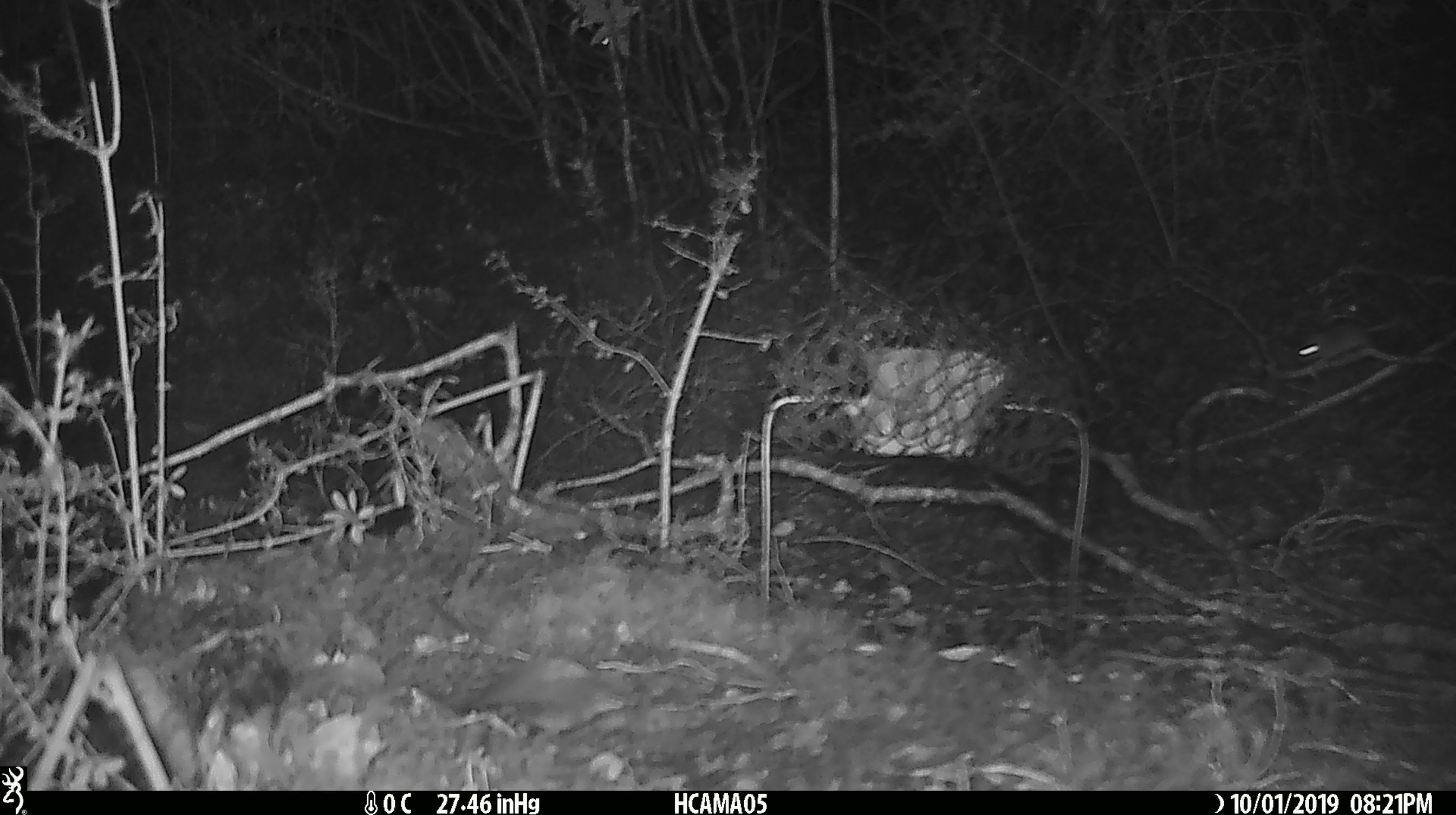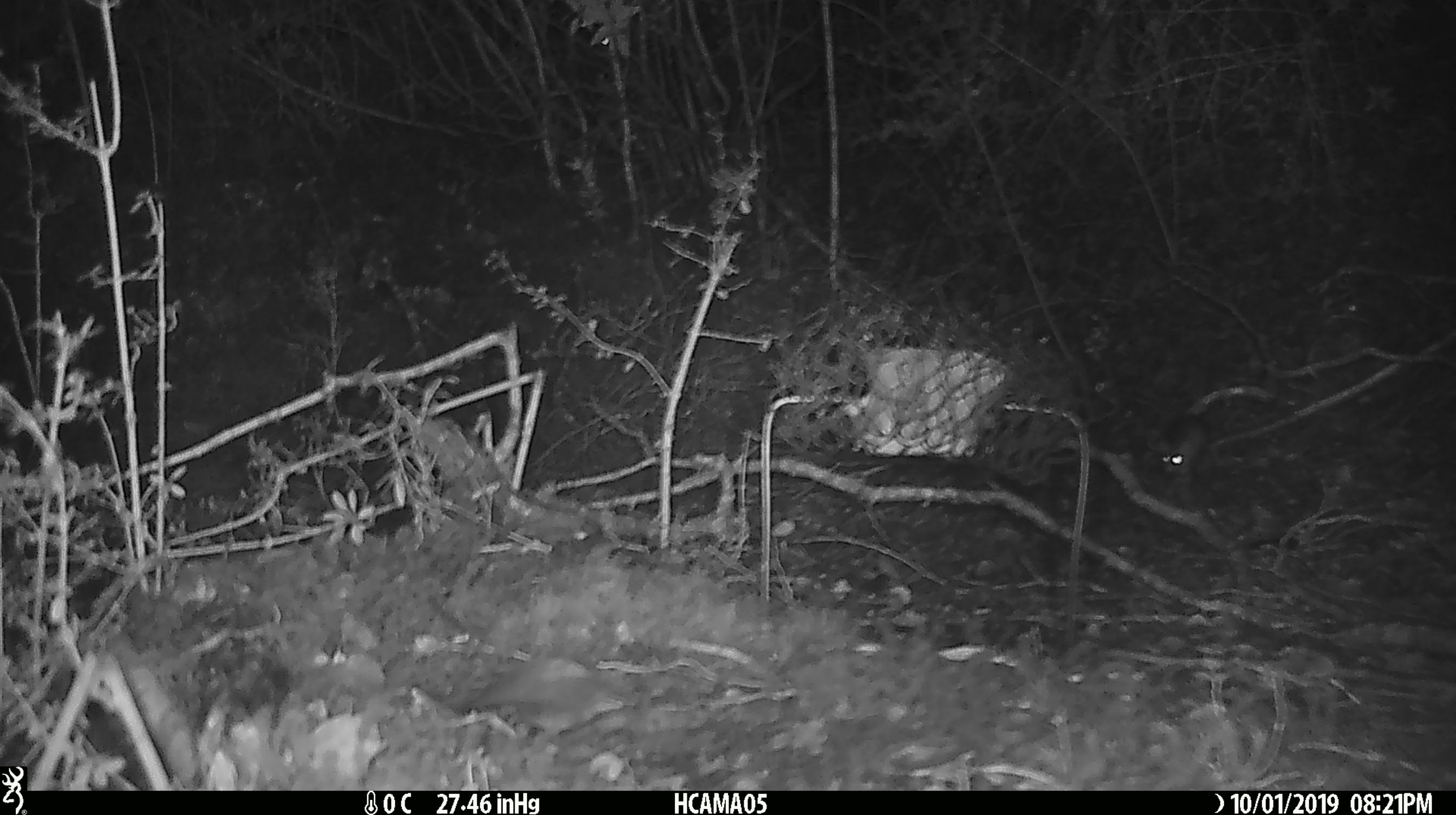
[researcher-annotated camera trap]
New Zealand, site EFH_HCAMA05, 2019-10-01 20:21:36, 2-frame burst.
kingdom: Animalia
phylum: Chordata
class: Mammalia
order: Rodentia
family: Muridae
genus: Mus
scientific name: Mus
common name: mouse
Mouse (Mus).